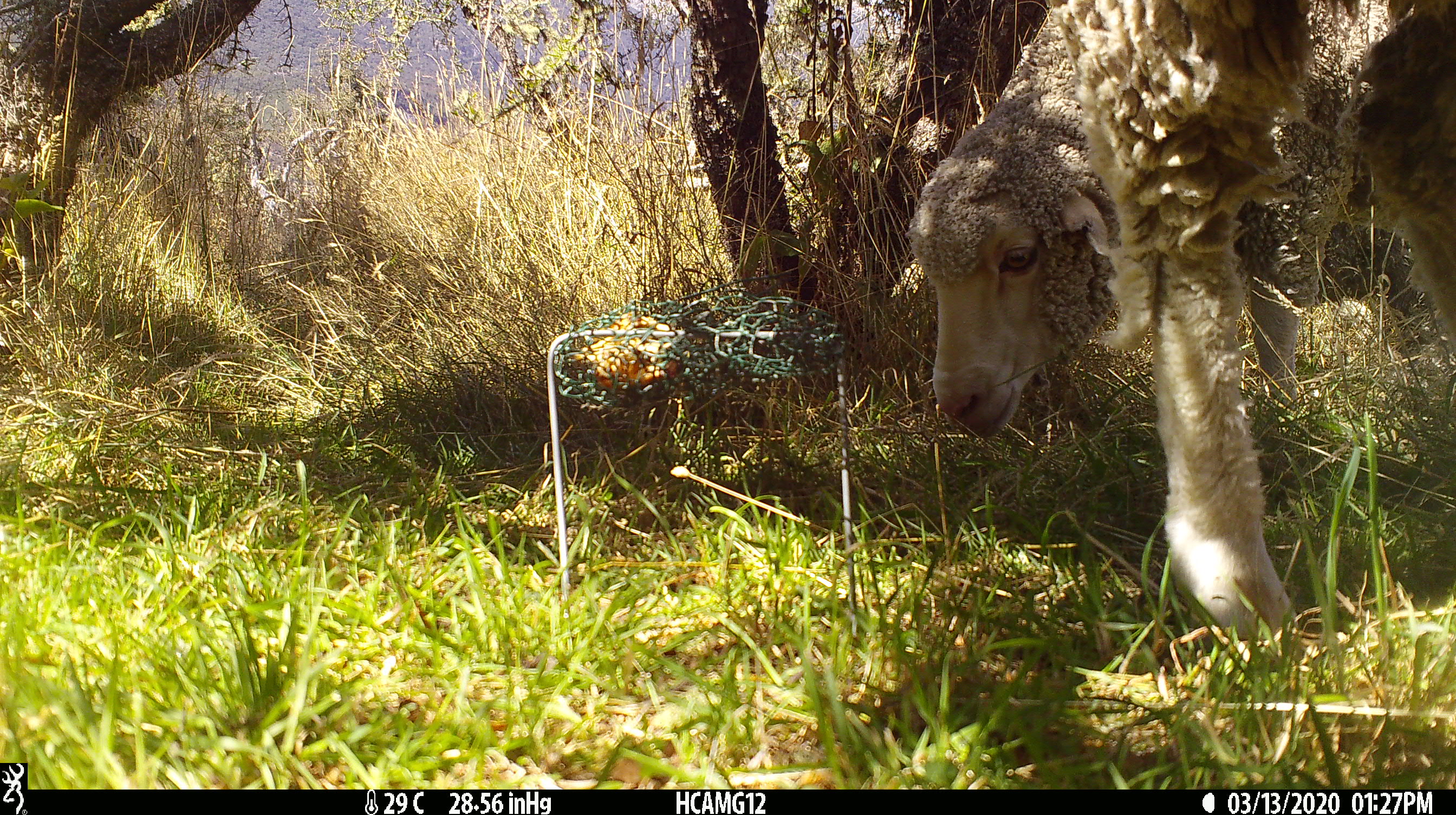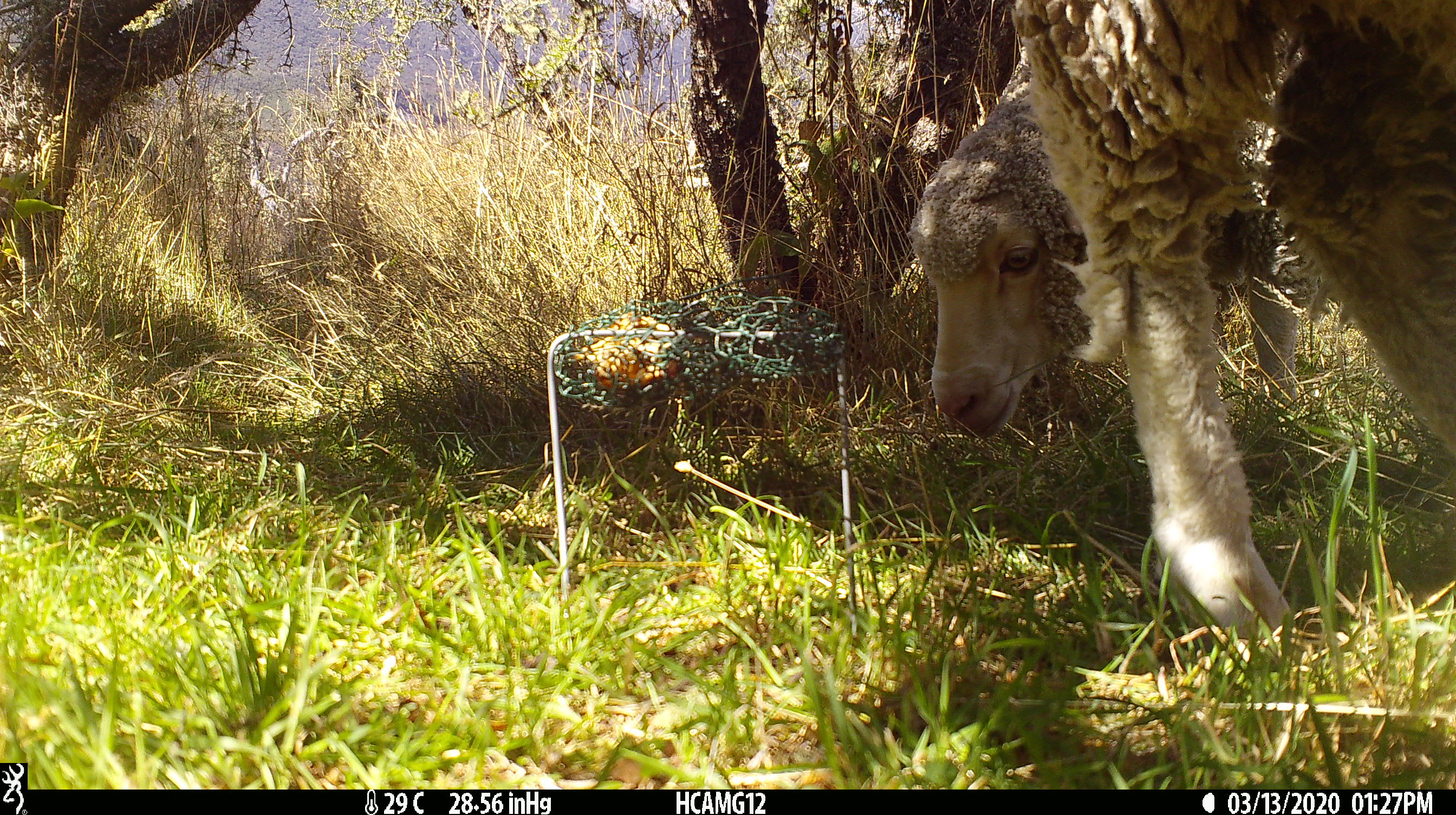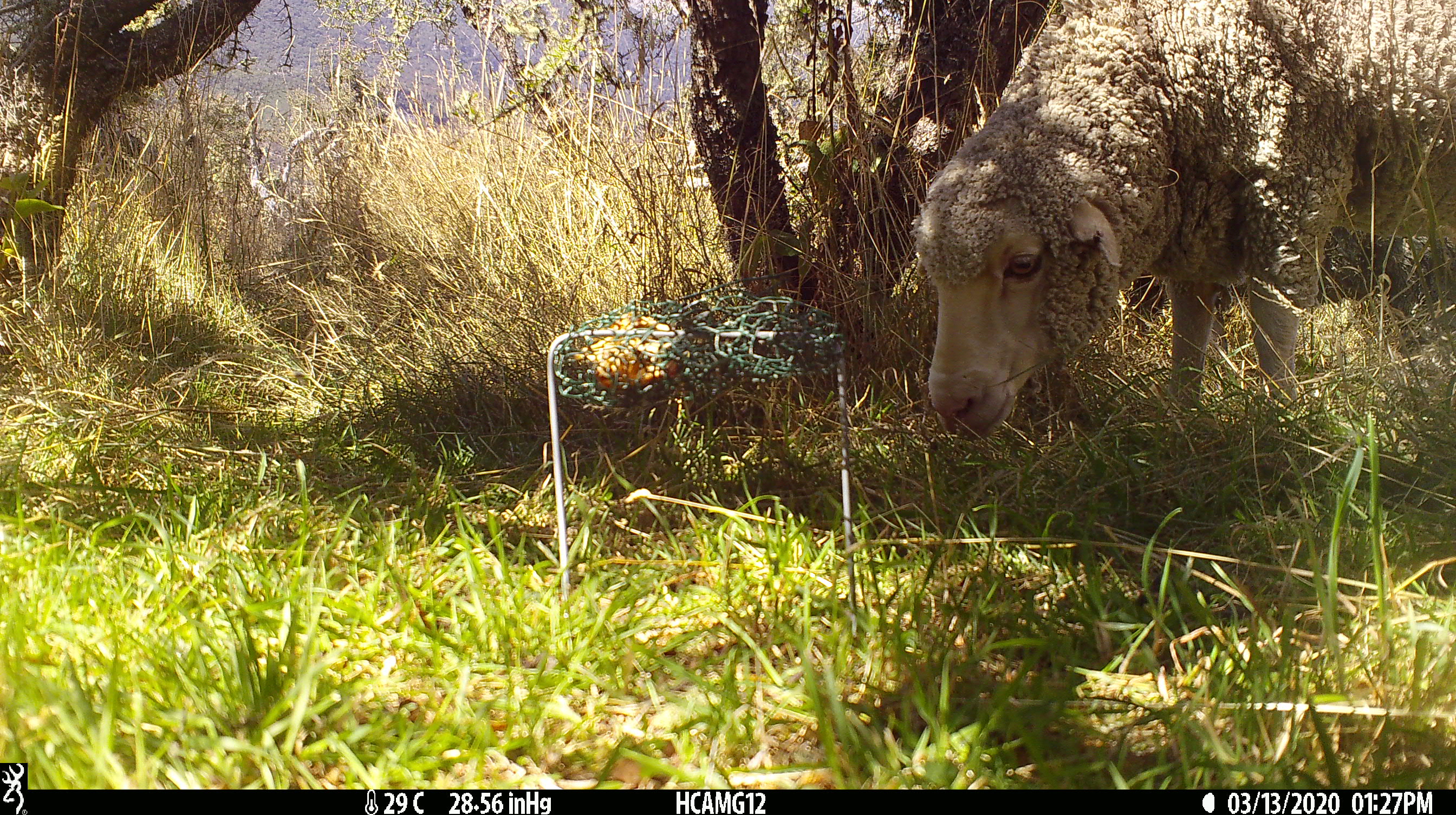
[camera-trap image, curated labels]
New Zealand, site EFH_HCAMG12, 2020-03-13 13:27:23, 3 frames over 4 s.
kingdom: Animalia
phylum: Chordata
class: Mammalia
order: Artiodactyla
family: Bovidae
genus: Ovis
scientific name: Ovis aries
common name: domestic sheep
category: sheep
Sheep (domestic sheep) (Ovis aries).